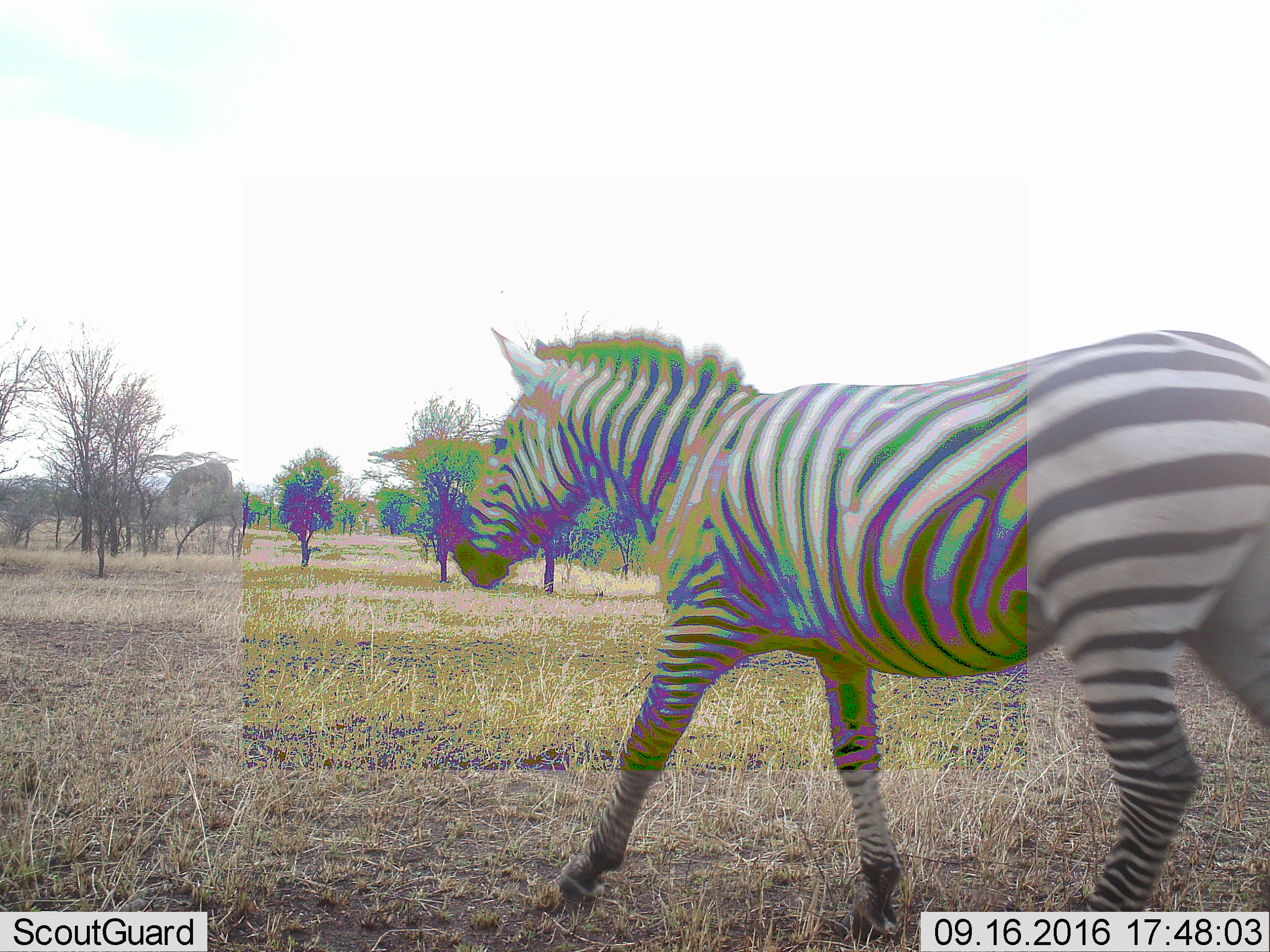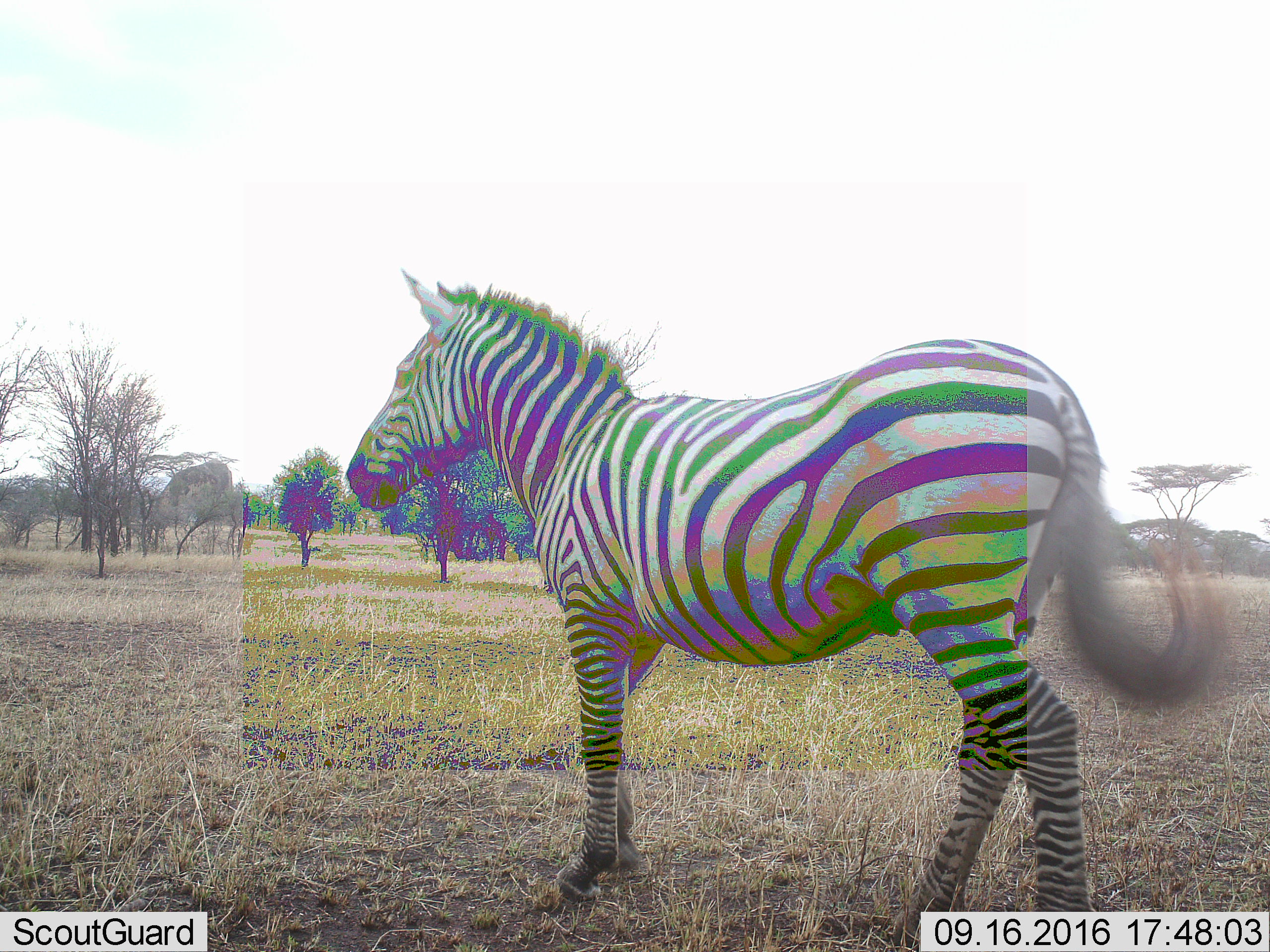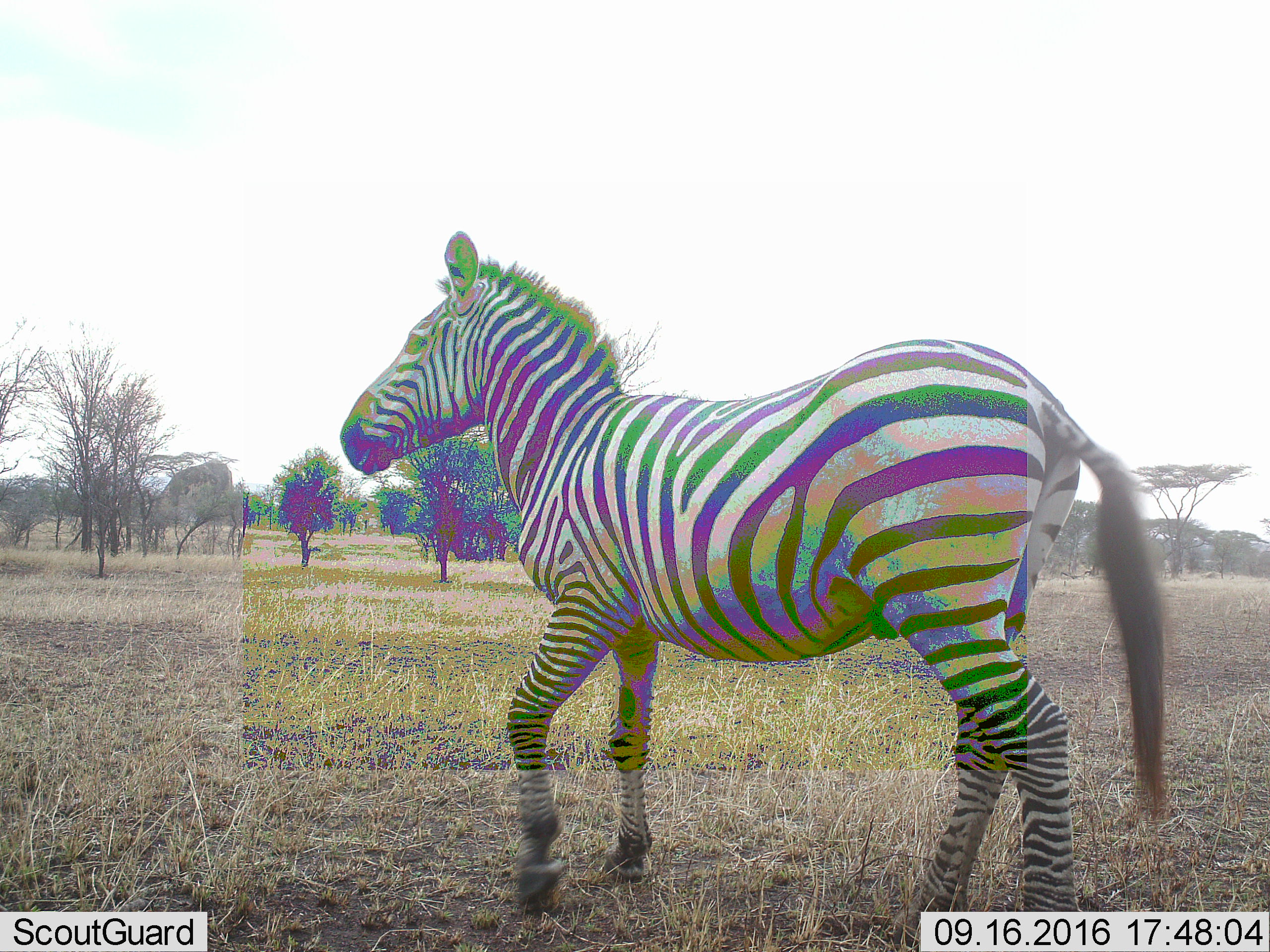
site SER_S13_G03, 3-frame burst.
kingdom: Animalia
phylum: Chordata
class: Mammalia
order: Perissodactyla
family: Equidae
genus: Equus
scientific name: Equus quagga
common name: plains zebra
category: zebraplains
Zebraplains (plains zebra) (Equus quagga), count 1. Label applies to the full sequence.